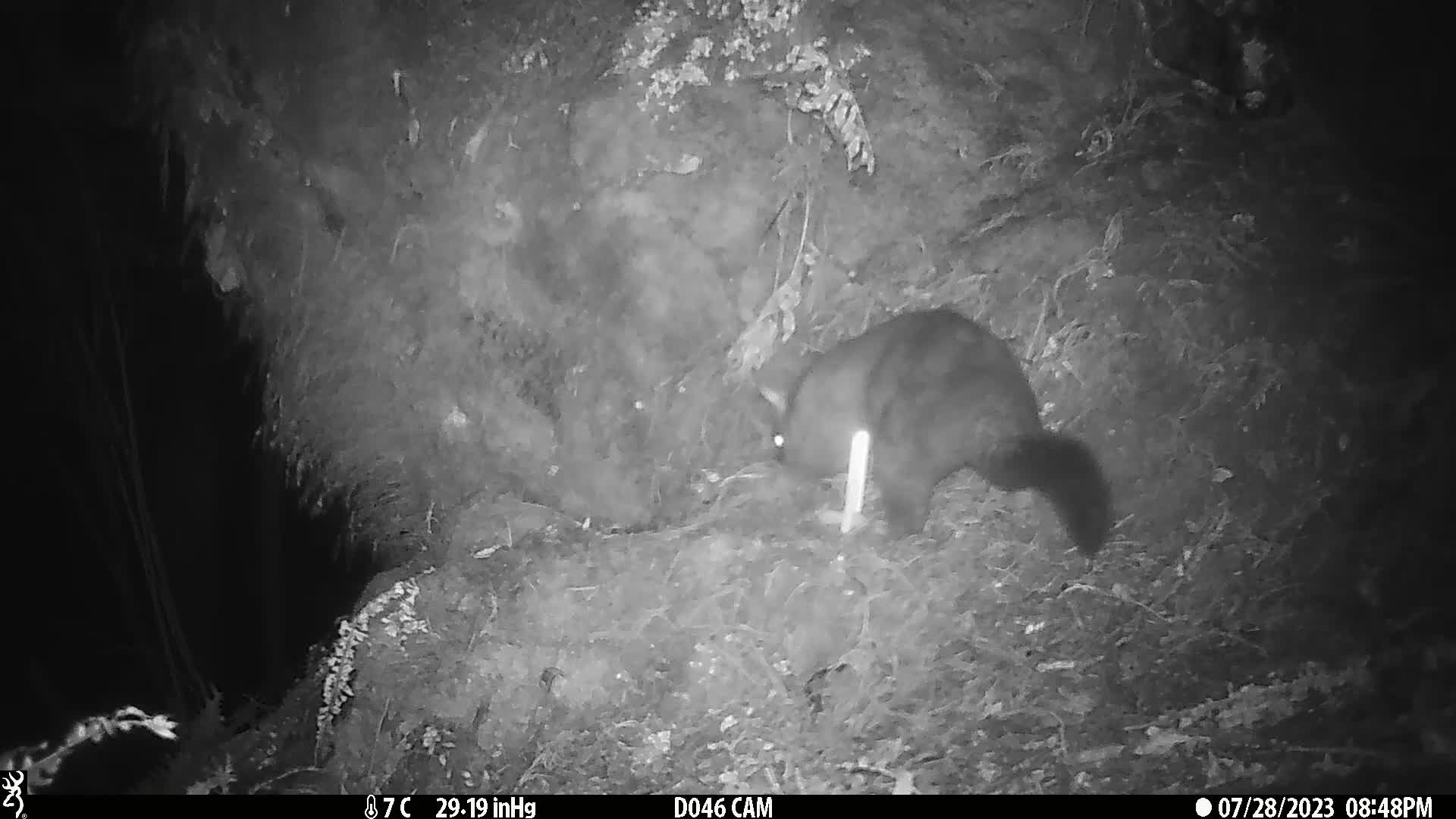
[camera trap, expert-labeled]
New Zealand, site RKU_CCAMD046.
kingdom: Animalia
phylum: Chordata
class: Mammalia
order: Diprotodontia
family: Phalangeridae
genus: Trichosurus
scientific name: Trichosurus vulpecula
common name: common brushtail possum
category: possum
Possum (common brushtail possum) (Trichosurus vulpecula).